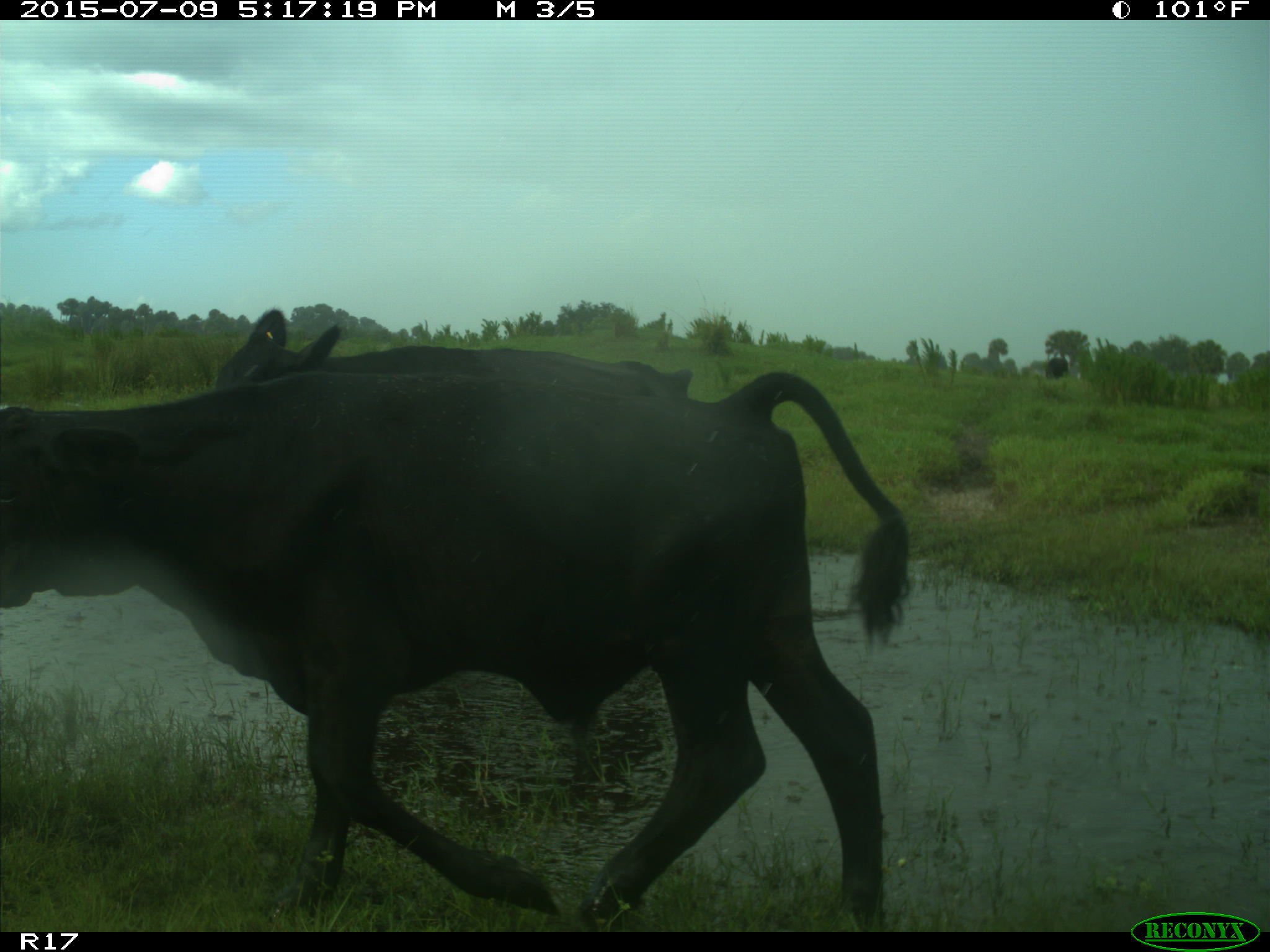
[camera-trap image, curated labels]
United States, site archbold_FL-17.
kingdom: Animalia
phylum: Chordata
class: Mammalia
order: Artiodactyla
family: Bovidae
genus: Bos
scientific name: Bos taurus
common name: domestic cow